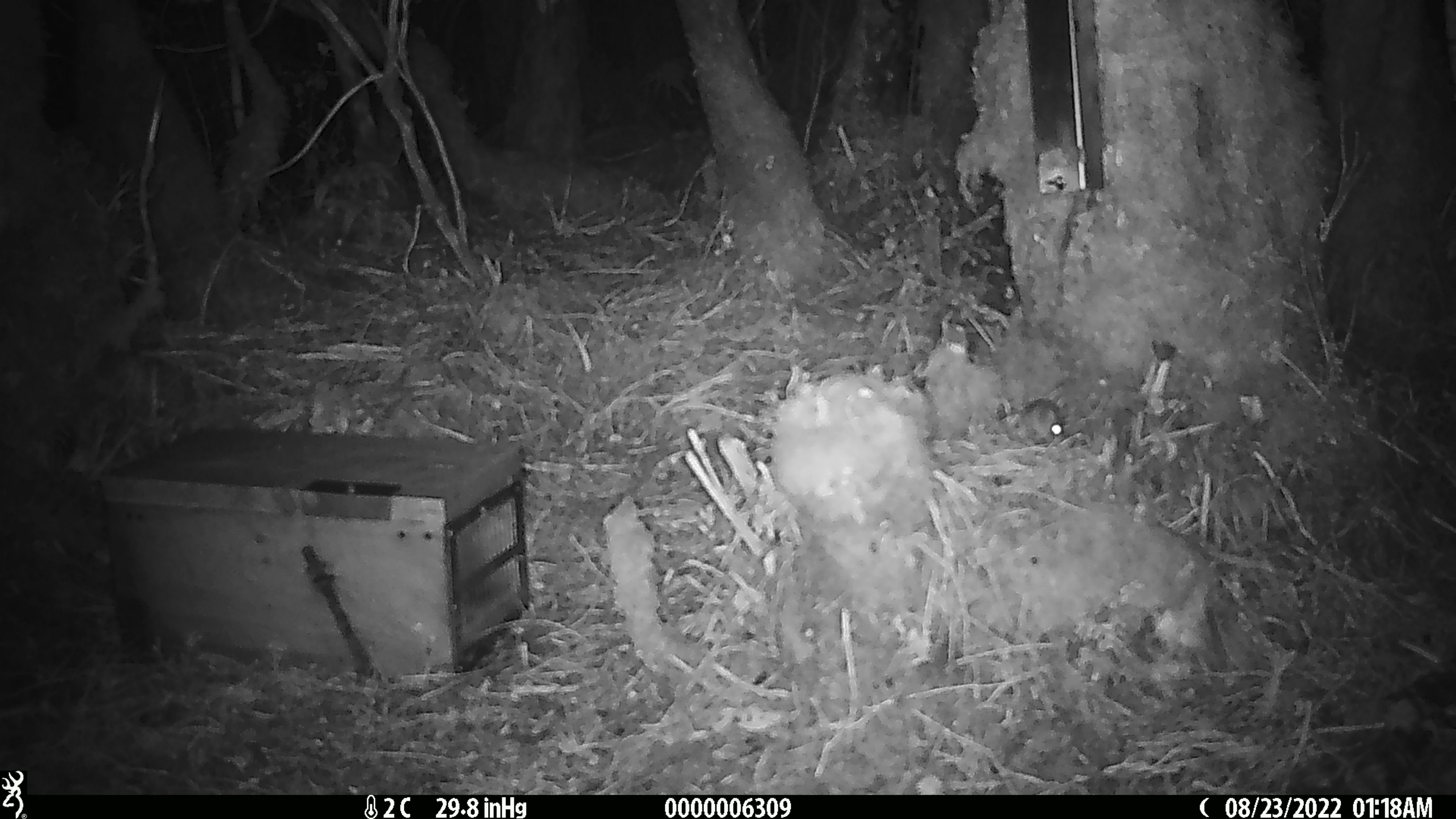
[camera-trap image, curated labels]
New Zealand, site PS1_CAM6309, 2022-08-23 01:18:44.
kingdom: Animalia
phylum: Chordata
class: Mammalia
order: Rodentia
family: Muridae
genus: Mus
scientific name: Mus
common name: mouse